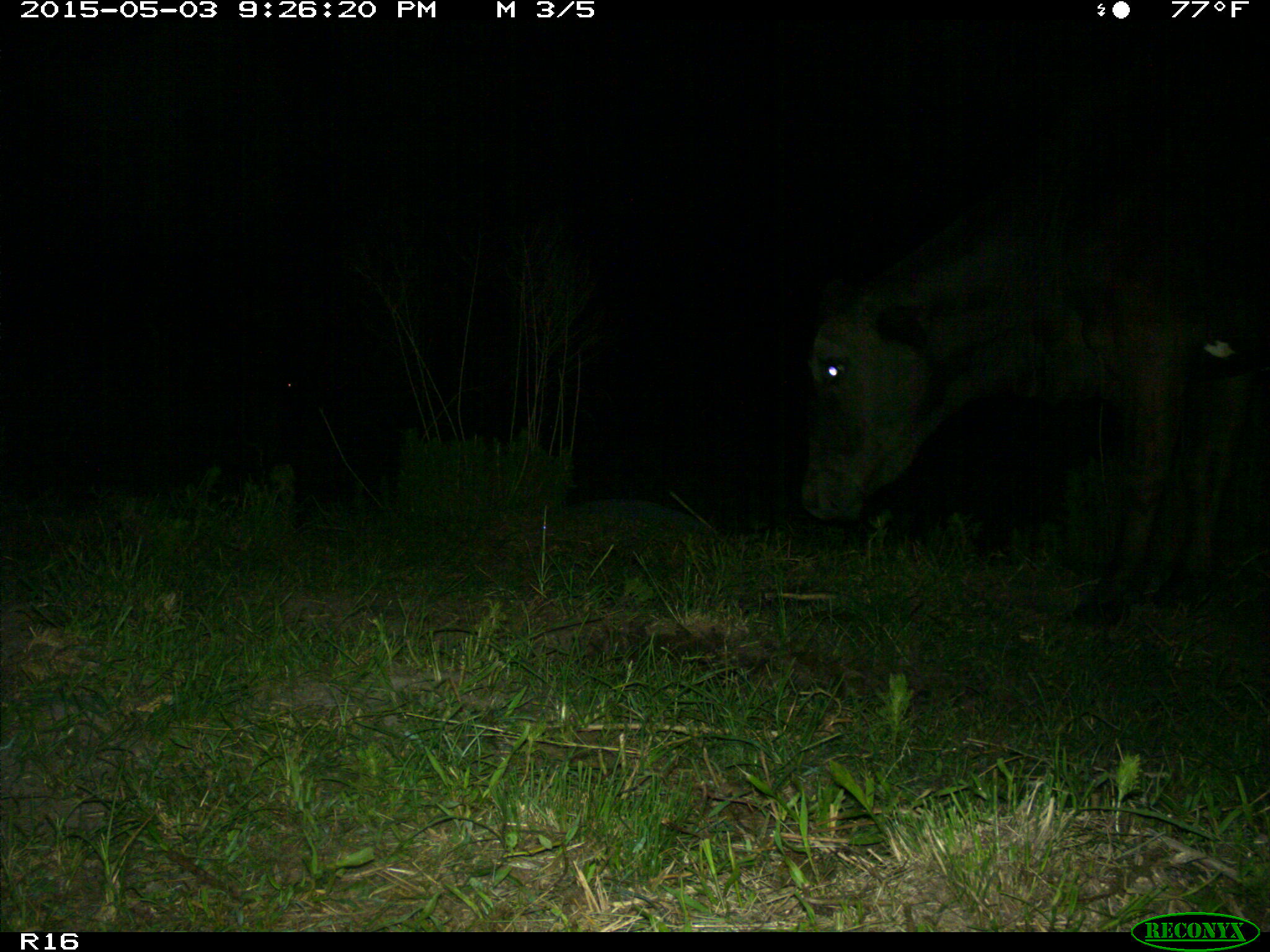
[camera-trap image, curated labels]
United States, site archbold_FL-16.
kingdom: Animalia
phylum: Chordata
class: Mammalia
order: Artiodactyla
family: Bovidae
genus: Bos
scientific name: Bos taurus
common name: domestic cow